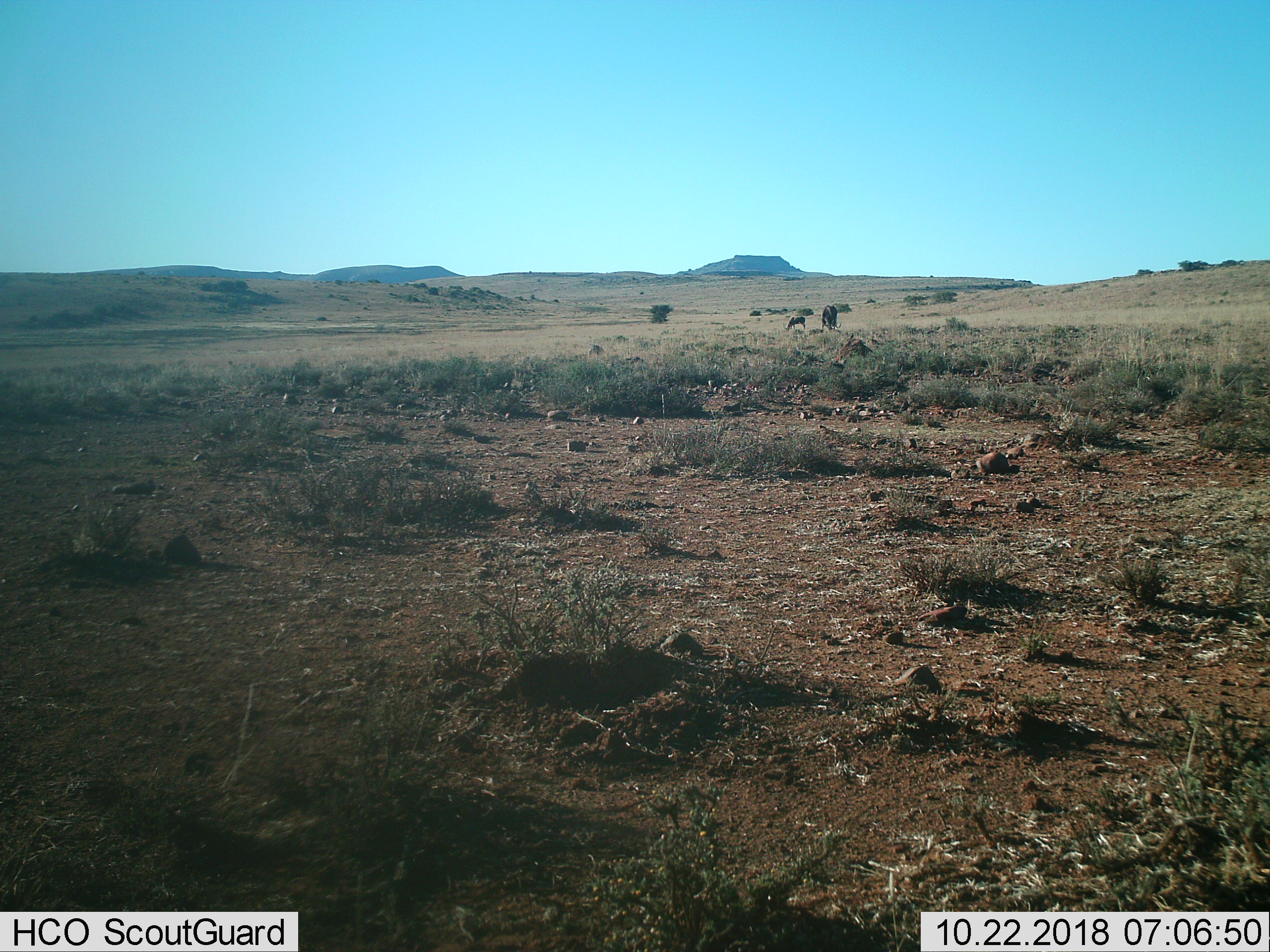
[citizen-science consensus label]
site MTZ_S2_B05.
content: unidentified animal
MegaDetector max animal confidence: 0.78